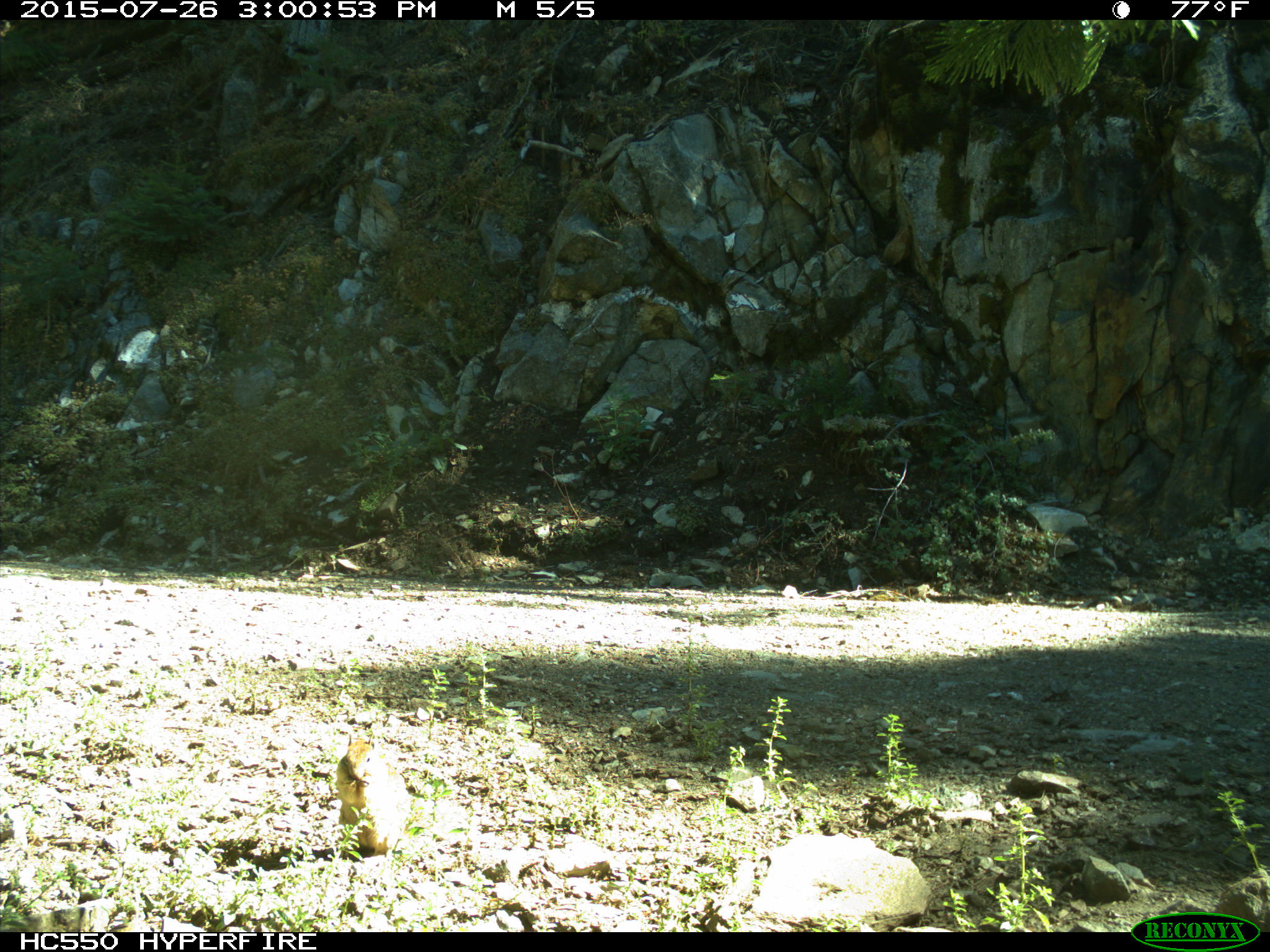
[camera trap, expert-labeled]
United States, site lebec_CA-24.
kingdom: Animalia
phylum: Chordata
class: Mammalia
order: Rodentia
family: Sciuridae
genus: Otospermophilus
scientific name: Otospermophilus beecheyi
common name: california ground squirrel